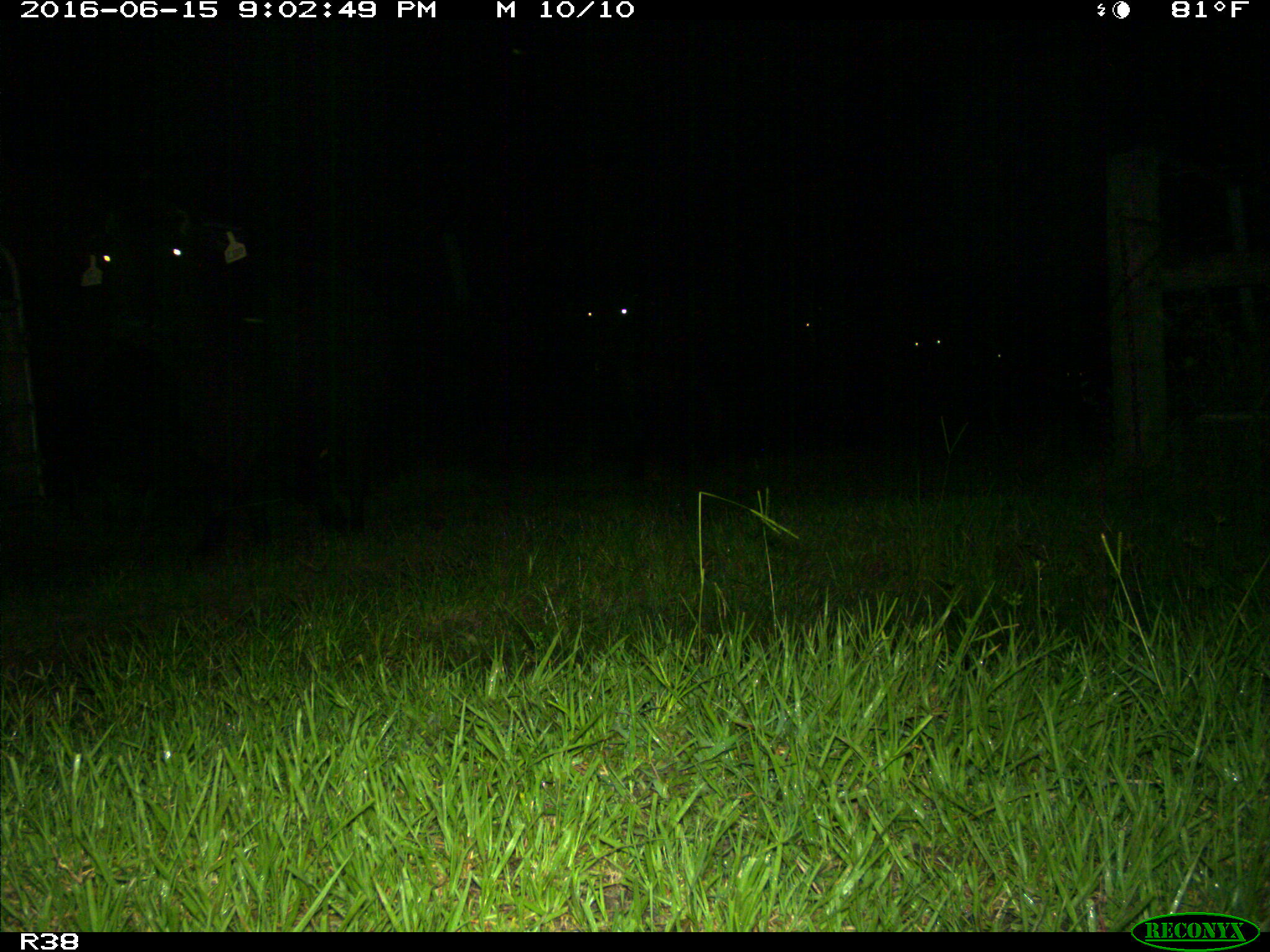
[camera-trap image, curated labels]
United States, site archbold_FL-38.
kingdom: Animalia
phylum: Chordata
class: Mammalia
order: Artiodactyla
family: Bovidae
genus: Bos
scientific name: Bos taurus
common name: domestic cow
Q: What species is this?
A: Bos taurus (domestic cow).